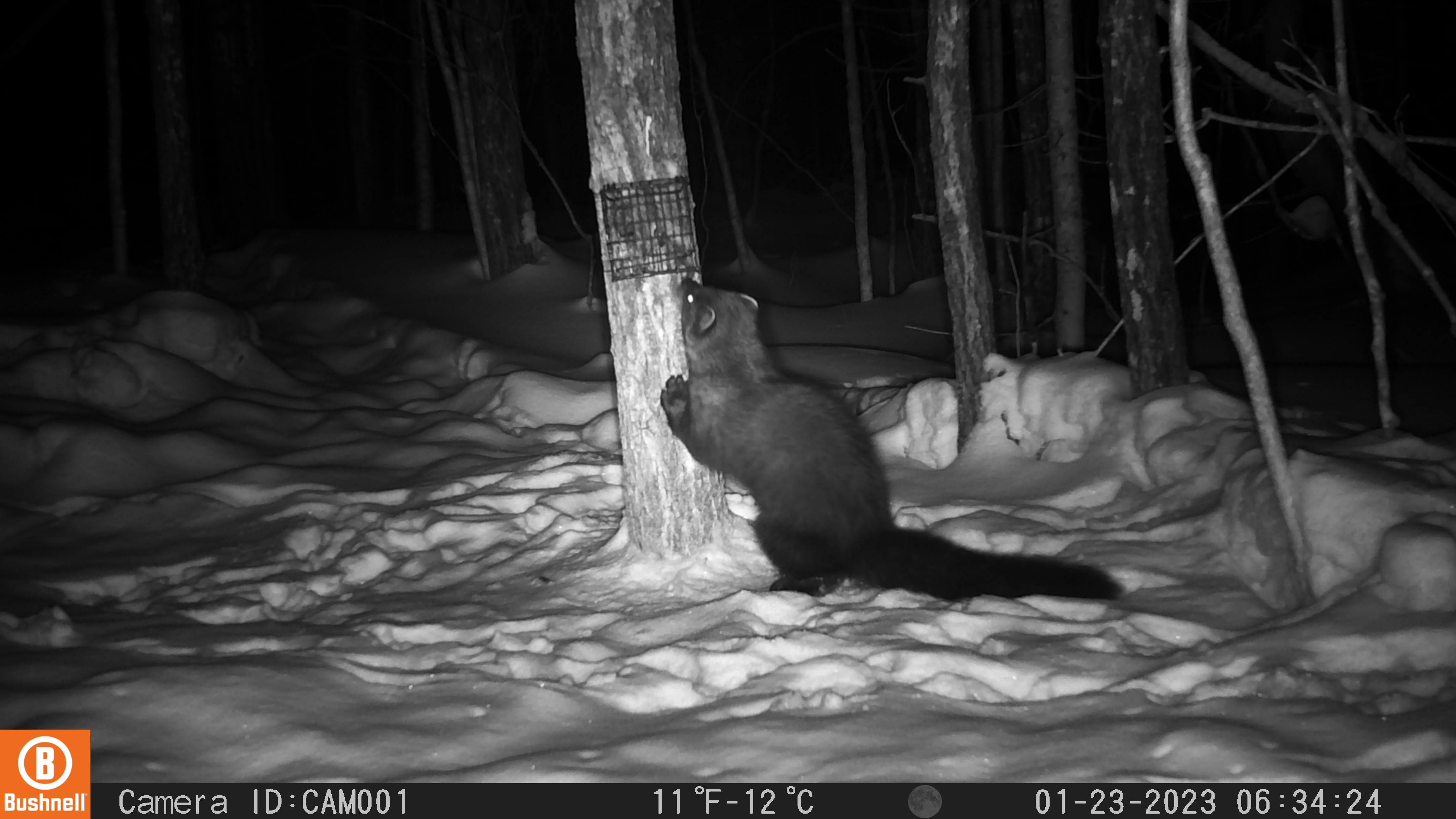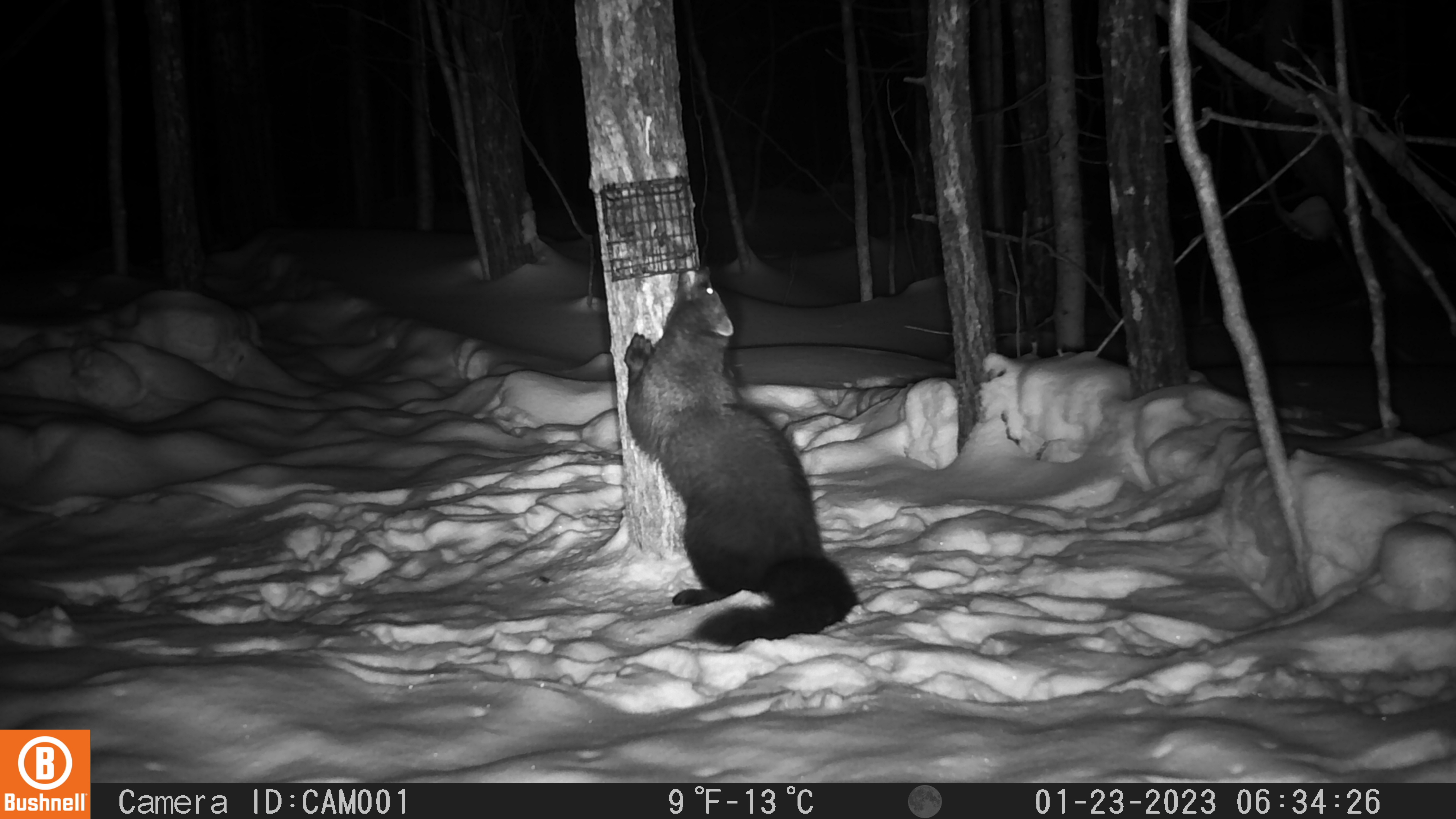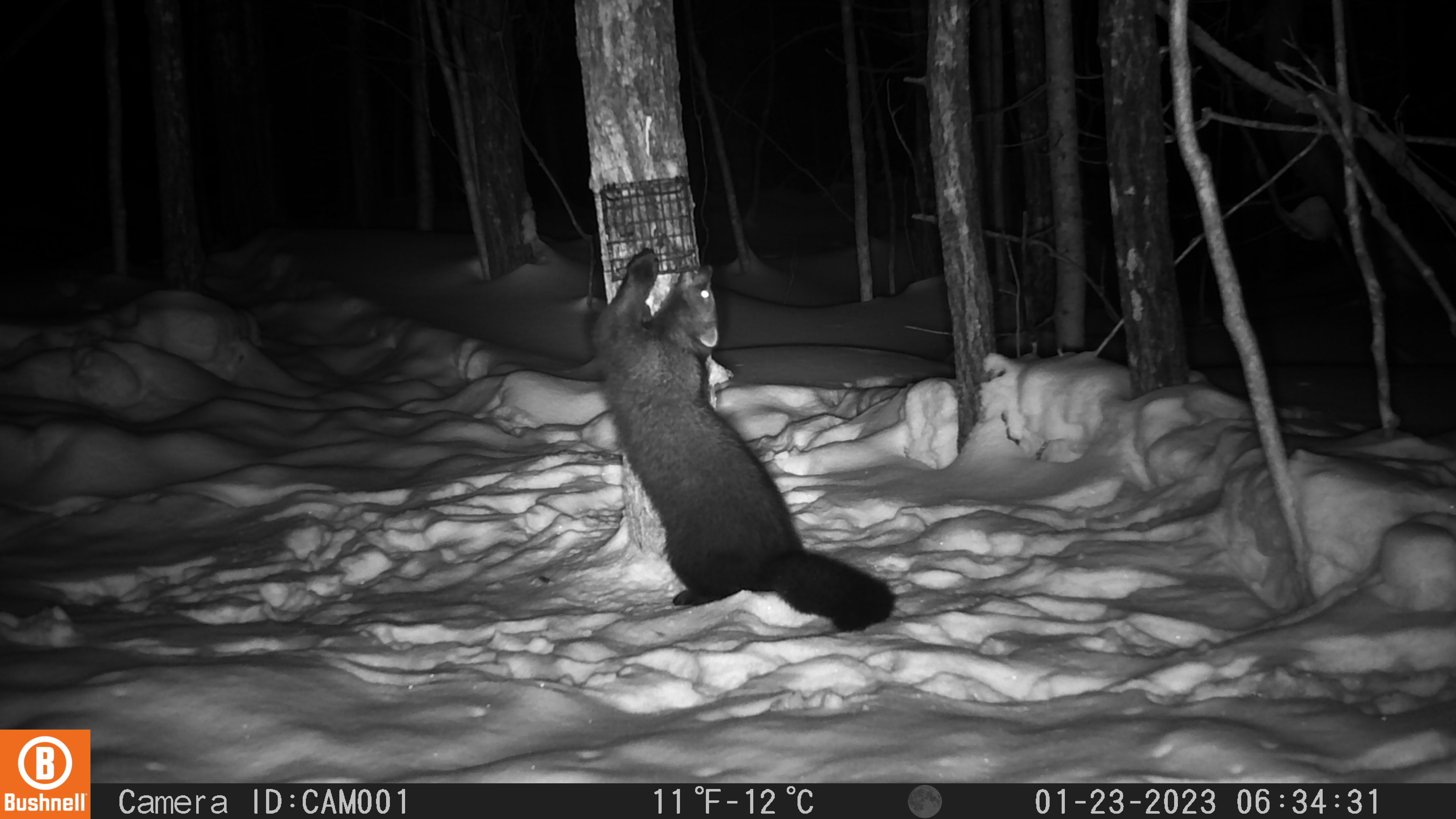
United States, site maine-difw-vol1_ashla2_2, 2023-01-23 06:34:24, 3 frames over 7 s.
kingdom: Animalia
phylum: Chordata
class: Mammalia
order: Carnivora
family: Mustelidae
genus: Pekania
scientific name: Pekania pennanti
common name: fisher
Fisher (Pekania pennanti).